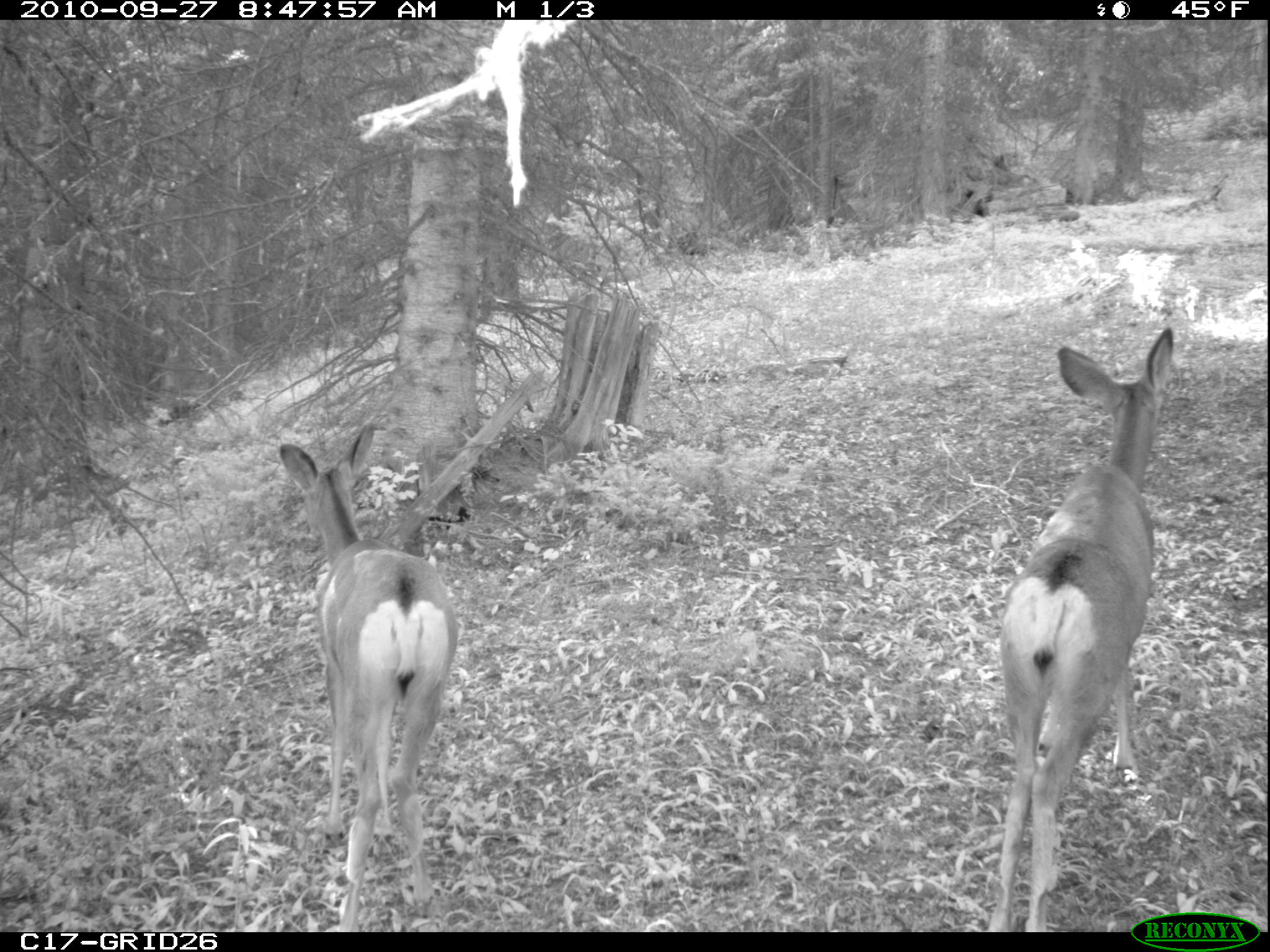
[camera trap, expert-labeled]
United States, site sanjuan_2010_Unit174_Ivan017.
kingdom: Animalia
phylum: Chordata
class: Mammalia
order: Artiodactyla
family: Cervidae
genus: Odocoileus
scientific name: Odocoileus hemionus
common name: mule deer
Odocoileus hemionus (mule deer).